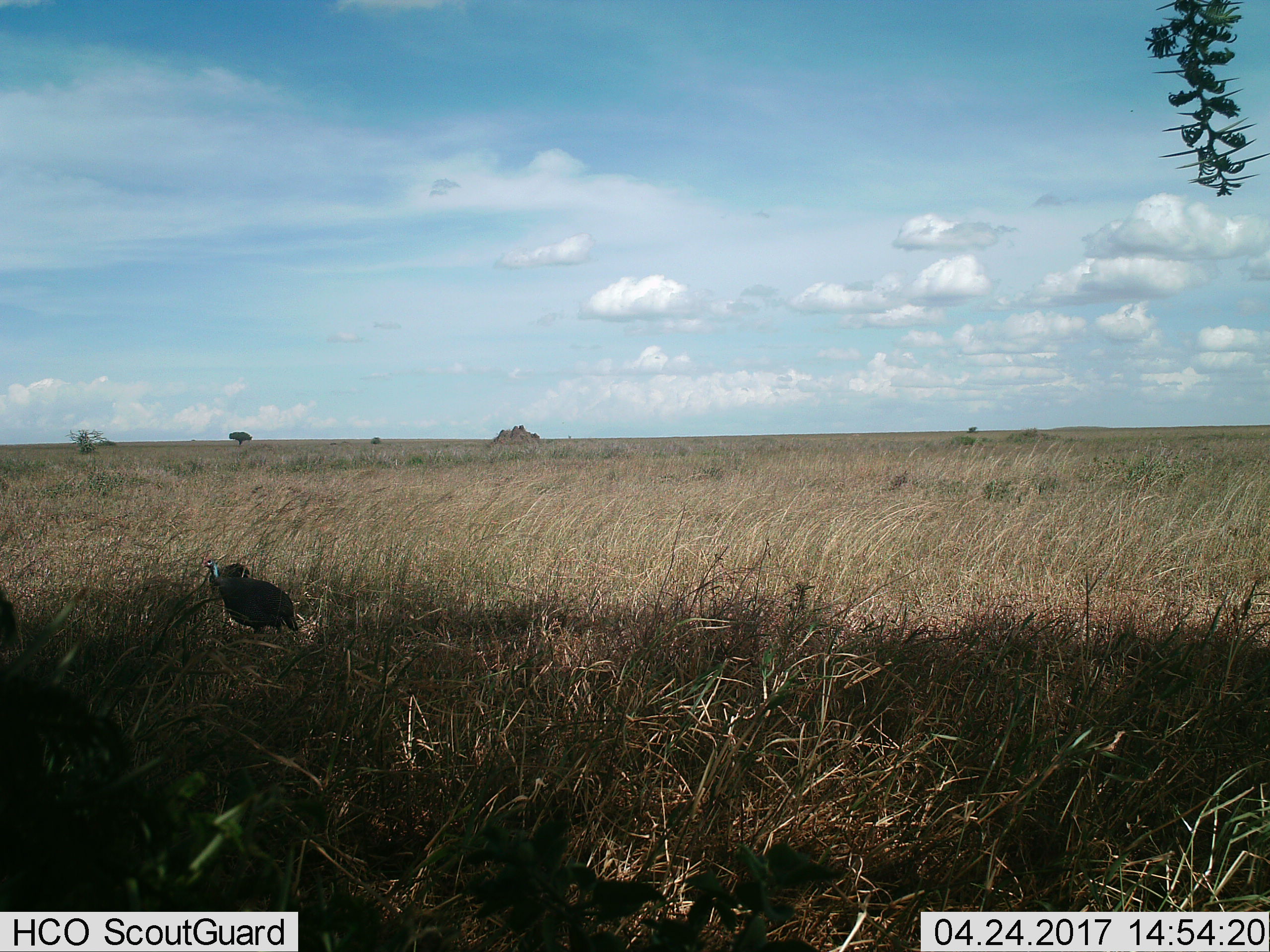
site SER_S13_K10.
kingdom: Animalia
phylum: Chordata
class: Aves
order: Galliformes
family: Numididae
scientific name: Numididae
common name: guineafowl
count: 1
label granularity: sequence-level